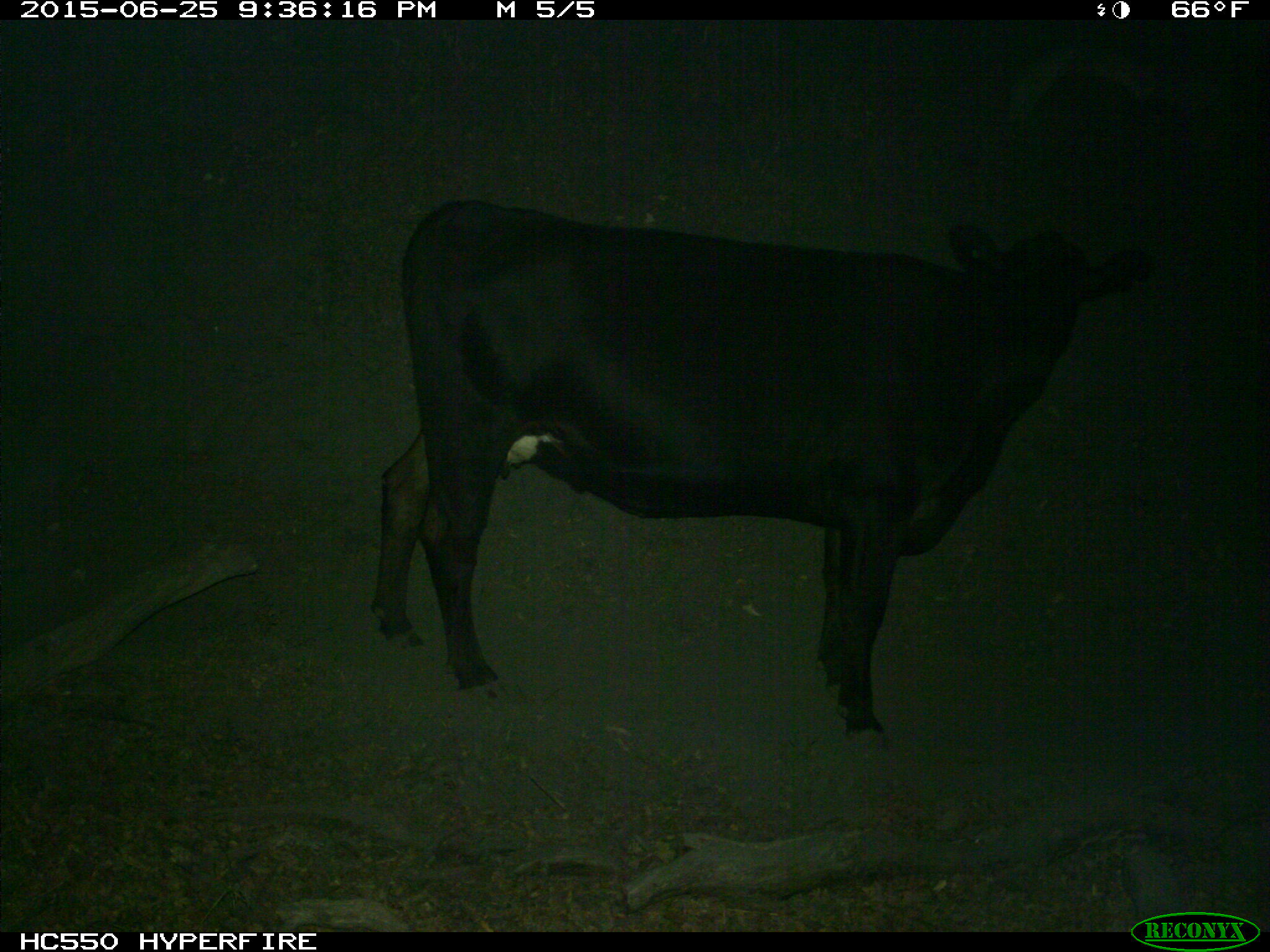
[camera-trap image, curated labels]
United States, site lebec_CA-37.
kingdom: Animalia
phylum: Chordata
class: Mammalia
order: Artiodactyla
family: Bovidae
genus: Bos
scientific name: Bos taurus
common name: domestic cow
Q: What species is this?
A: Bos taurus (domestic cow).